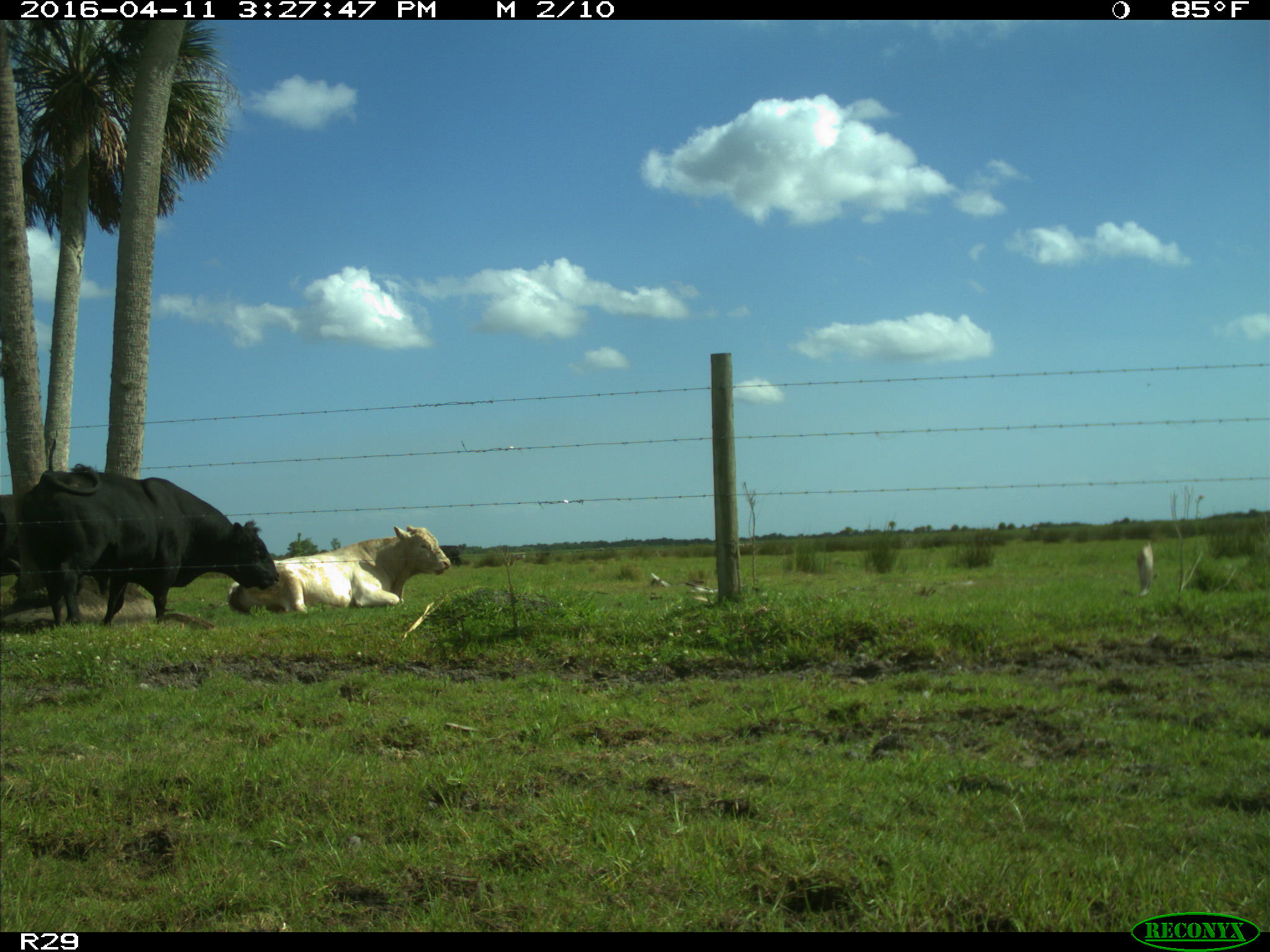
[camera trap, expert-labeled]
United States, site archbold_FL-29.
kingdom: Animalia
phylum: Chordata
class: Mammalia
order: Artiodactyla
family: Bovidae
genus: Bos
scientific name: Bos taurus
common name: domestic cow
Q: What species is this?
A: Bos taurus (domestic cow).